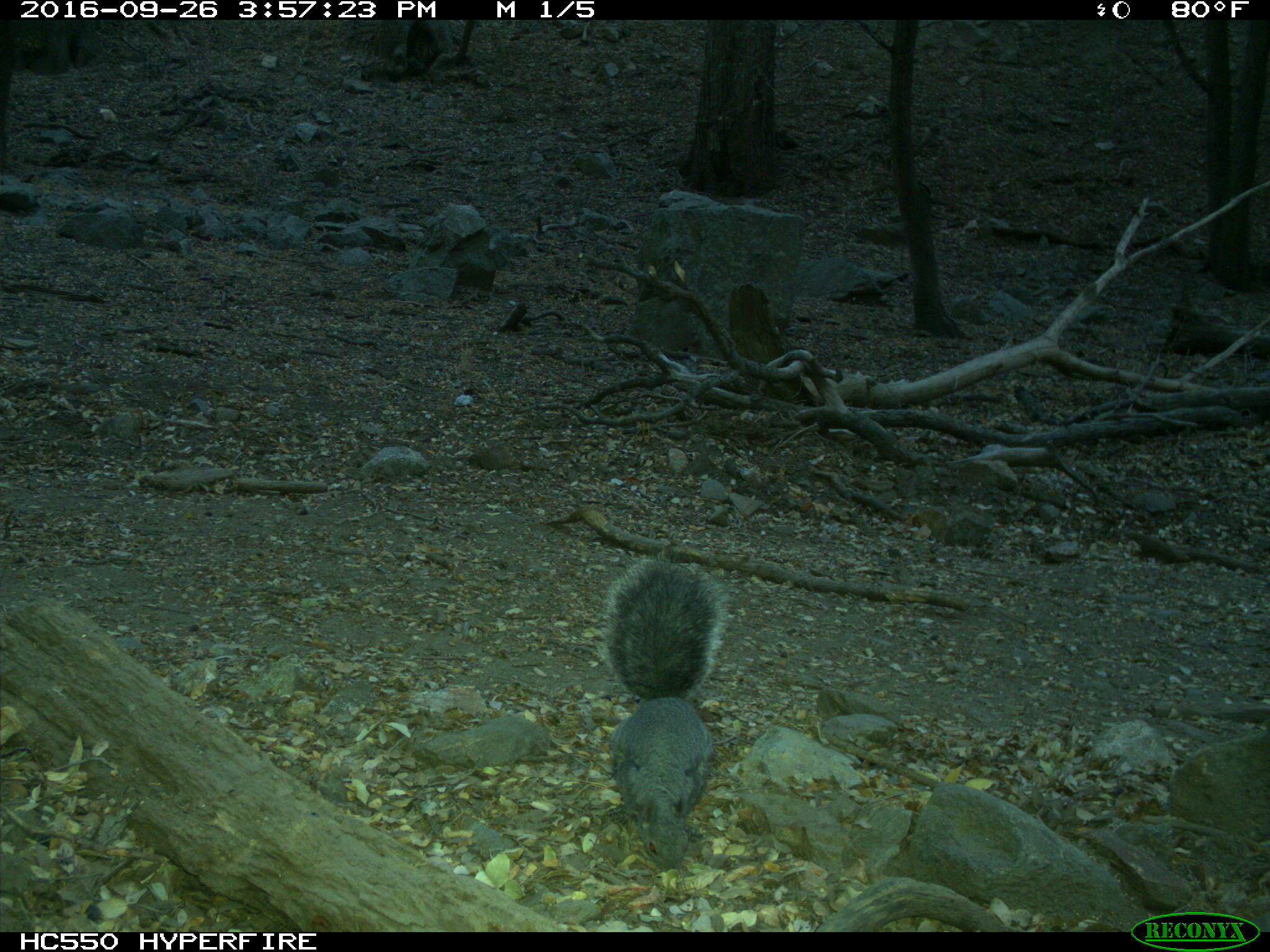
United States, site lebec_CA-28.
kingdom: Animalia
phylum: Chordata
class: Mammalia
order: Rodentia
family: Sciuridae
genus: Sciurus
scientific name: Sciurus carolinensis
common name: eastern gray squirrel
Sciurus carolinensis (eastern gray squirrel).